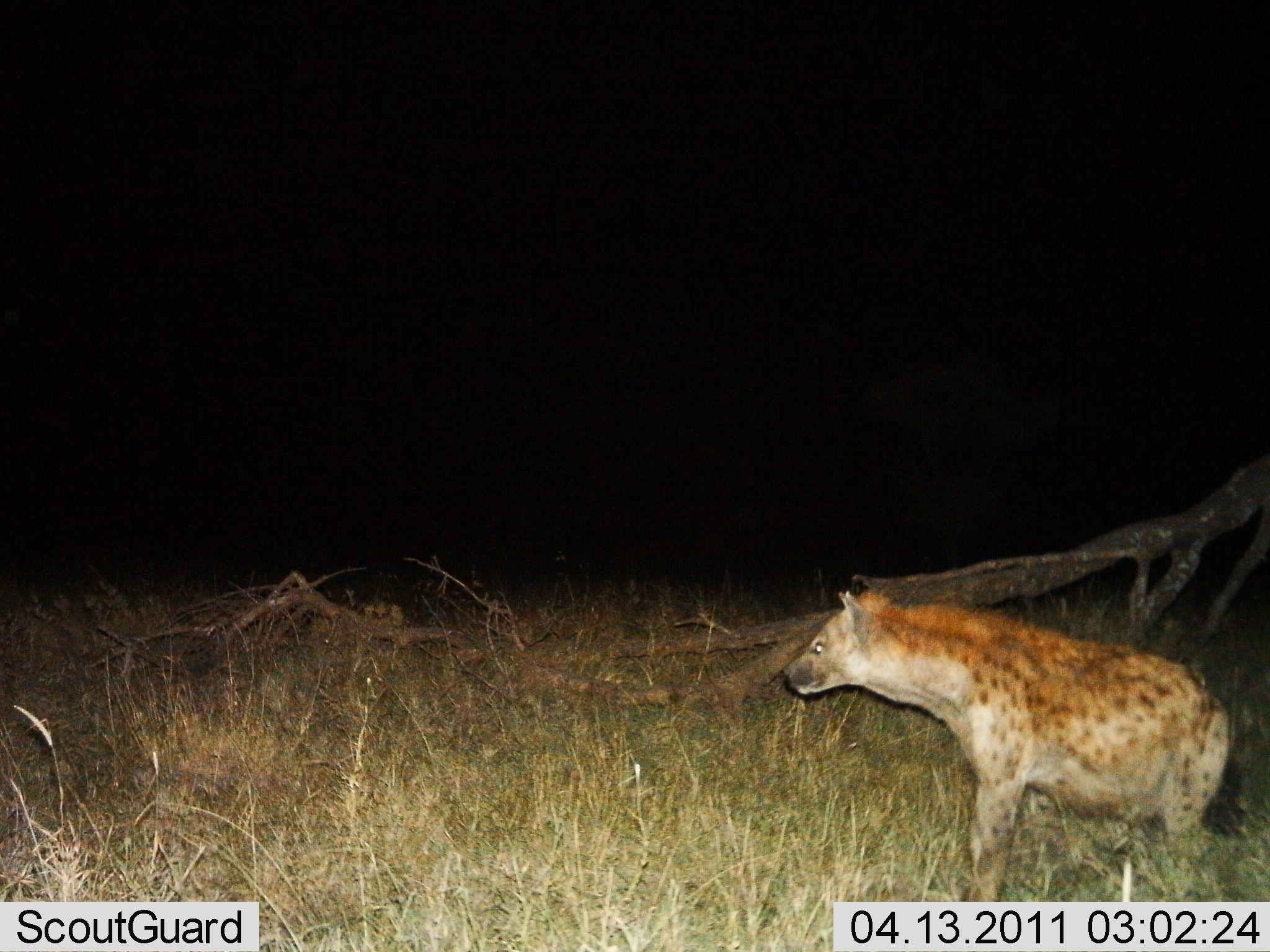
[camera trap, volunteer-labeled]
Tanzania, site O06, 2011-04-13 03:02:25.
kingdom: Animalia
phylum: Chordata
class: Mammalia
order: Carnivora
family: Hyaenidae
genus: Crocuta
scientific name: Crocuta crocuta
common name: spotted hyena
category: hyenaspotted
Hyenaspotted (spotted hyena) (Crocuta crocuta), count 1. Behavior (volunteer vote fractions): standing 85%, resting 8%, moving 8%, interacting 0%. Young present (vote fraction): 0%. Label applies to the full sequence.